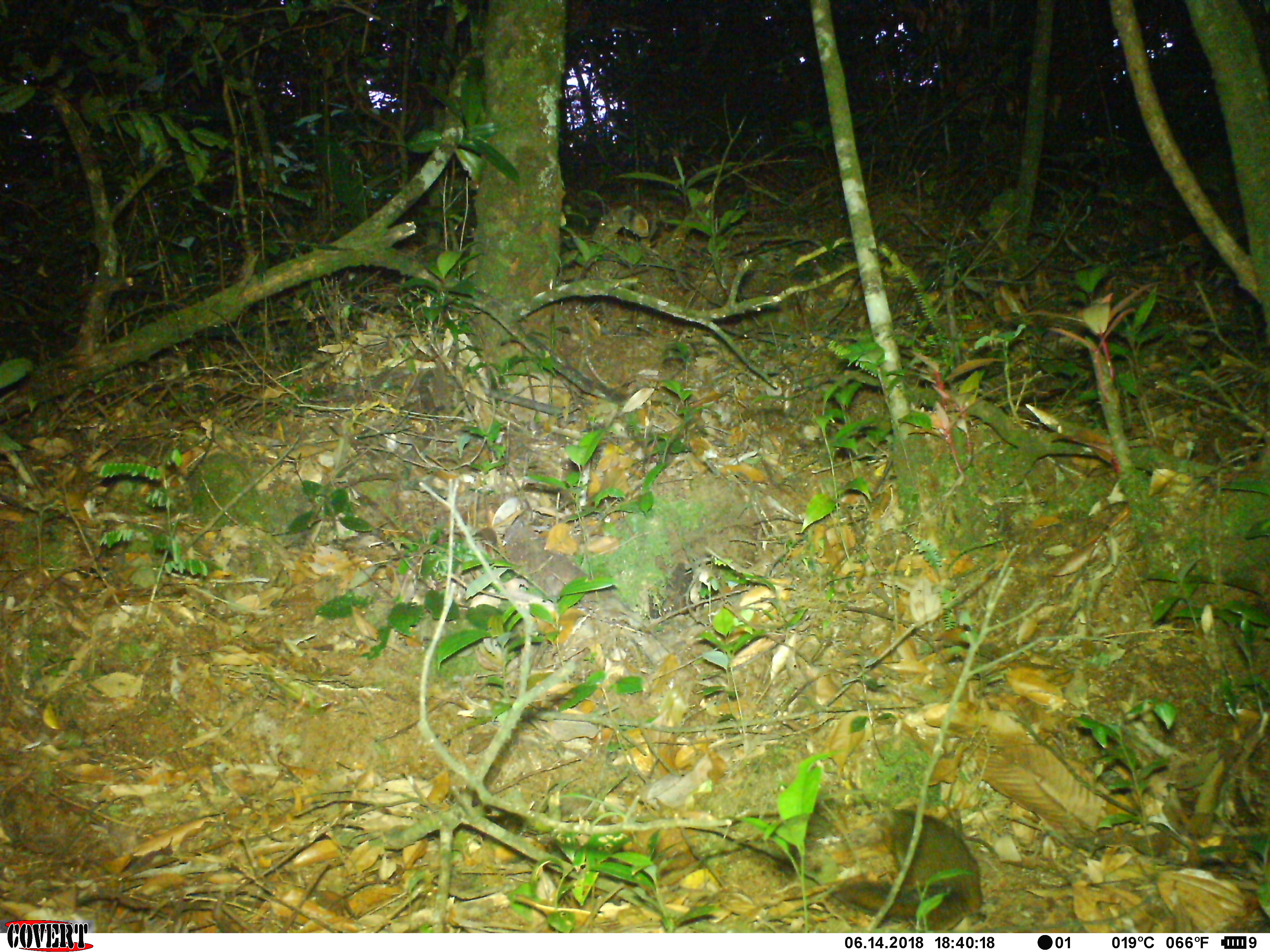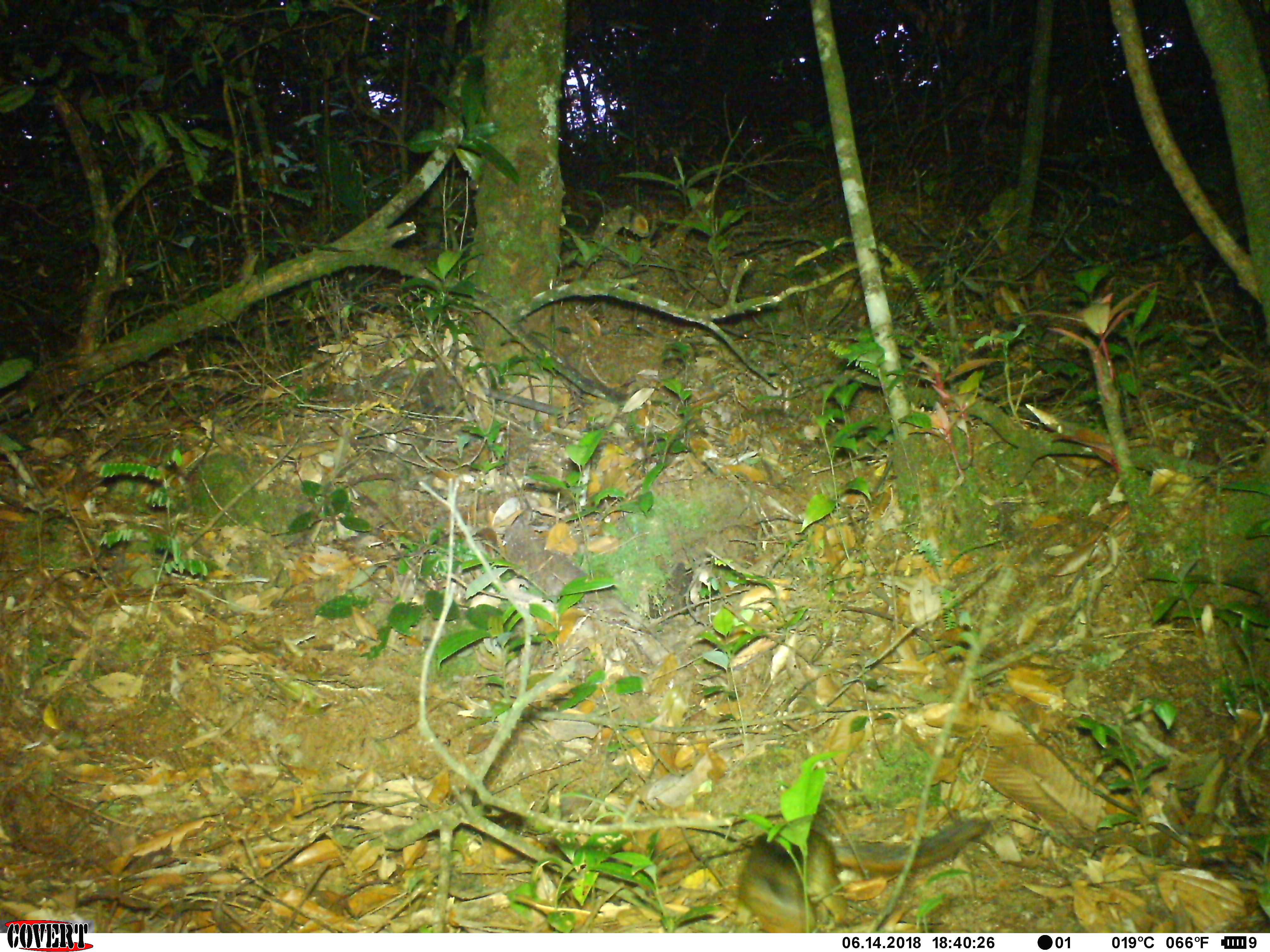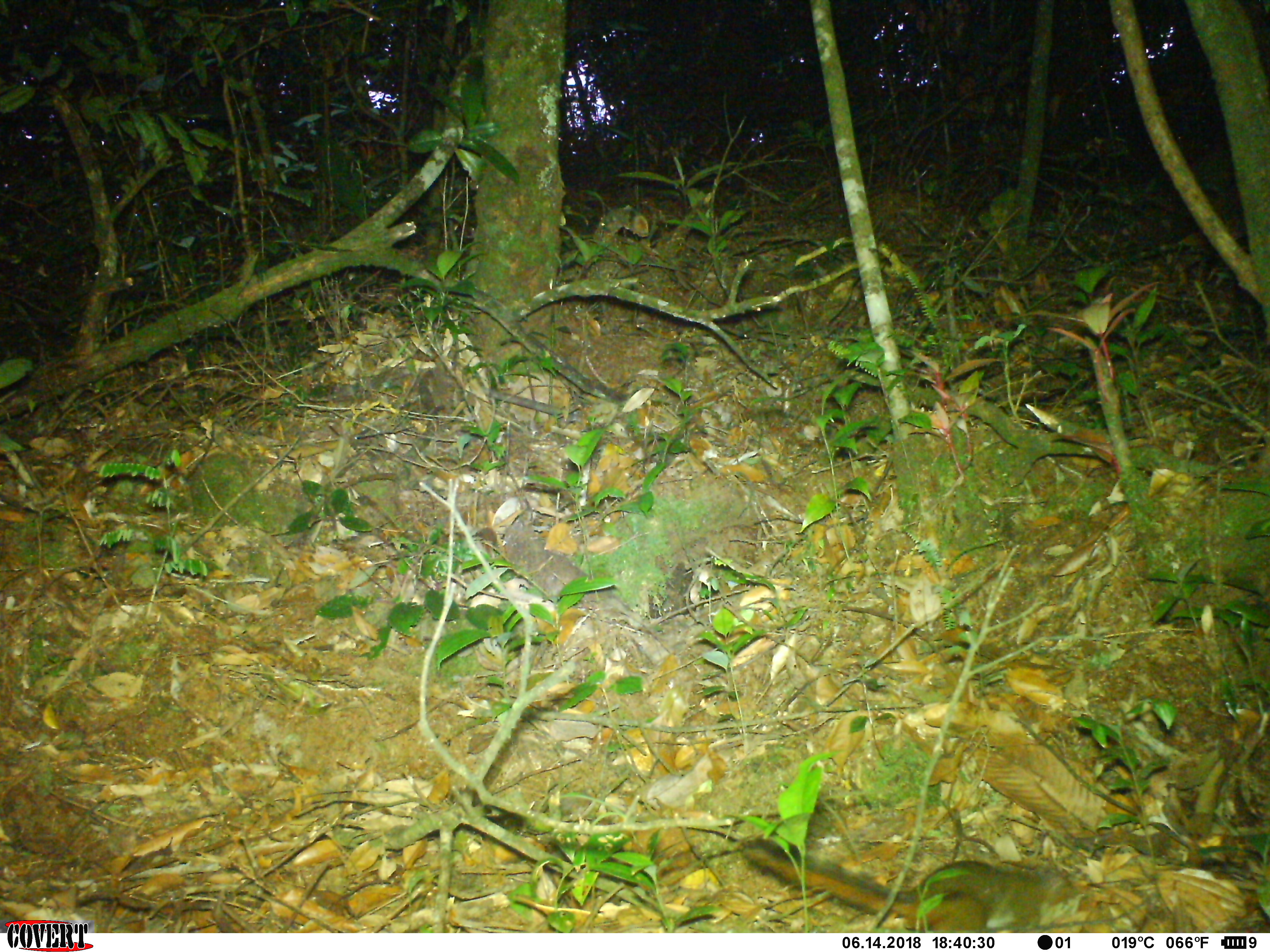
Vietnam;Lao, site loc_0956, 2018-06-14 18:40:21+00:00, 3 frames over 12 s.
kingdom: Animalia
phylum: Chordata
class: Mammalia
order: Rodentia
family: Sciuridae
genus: Dremomys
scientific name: Dremomys rufigenis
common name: red-cheeked squirrel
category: red cheeked squirrel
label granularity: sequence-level